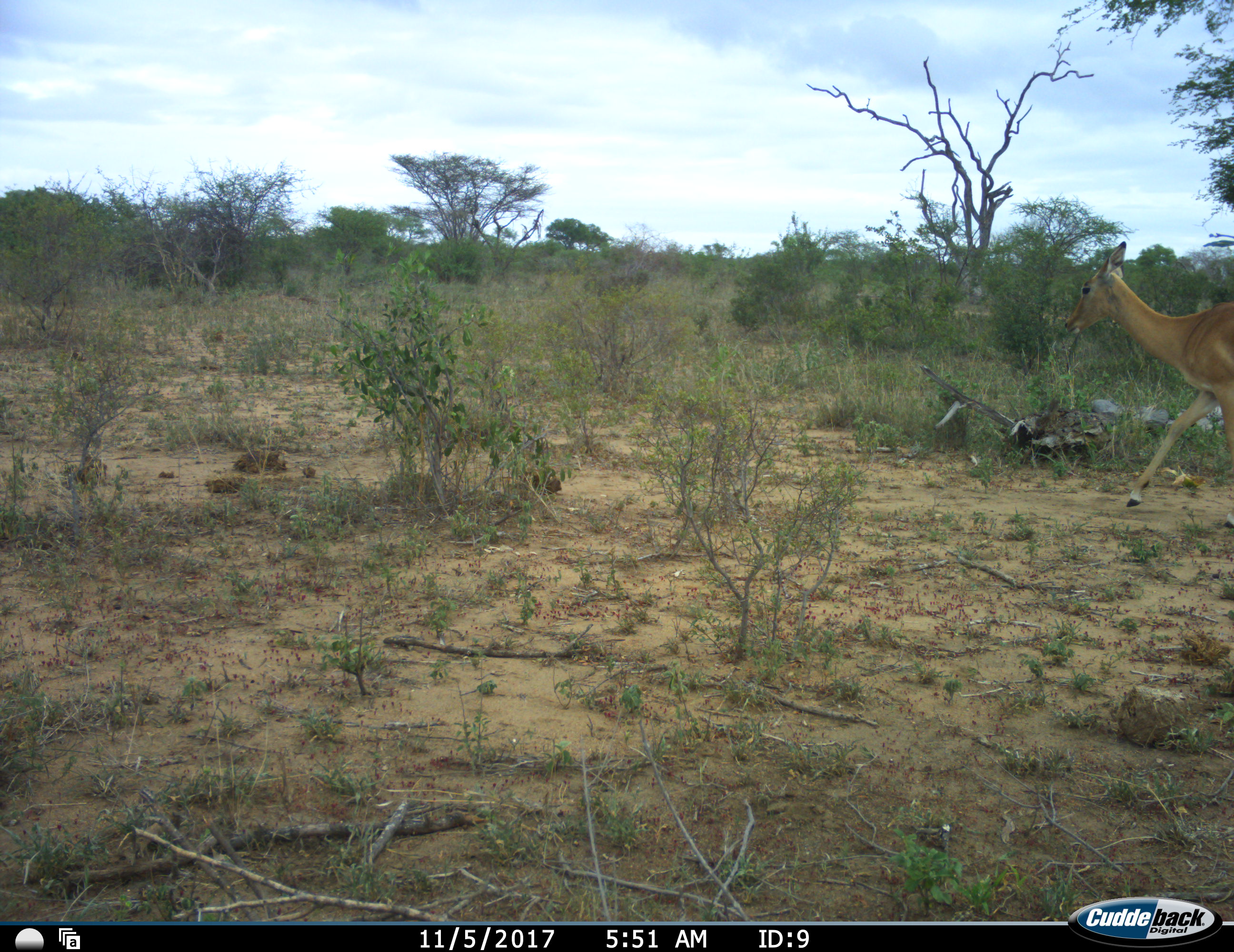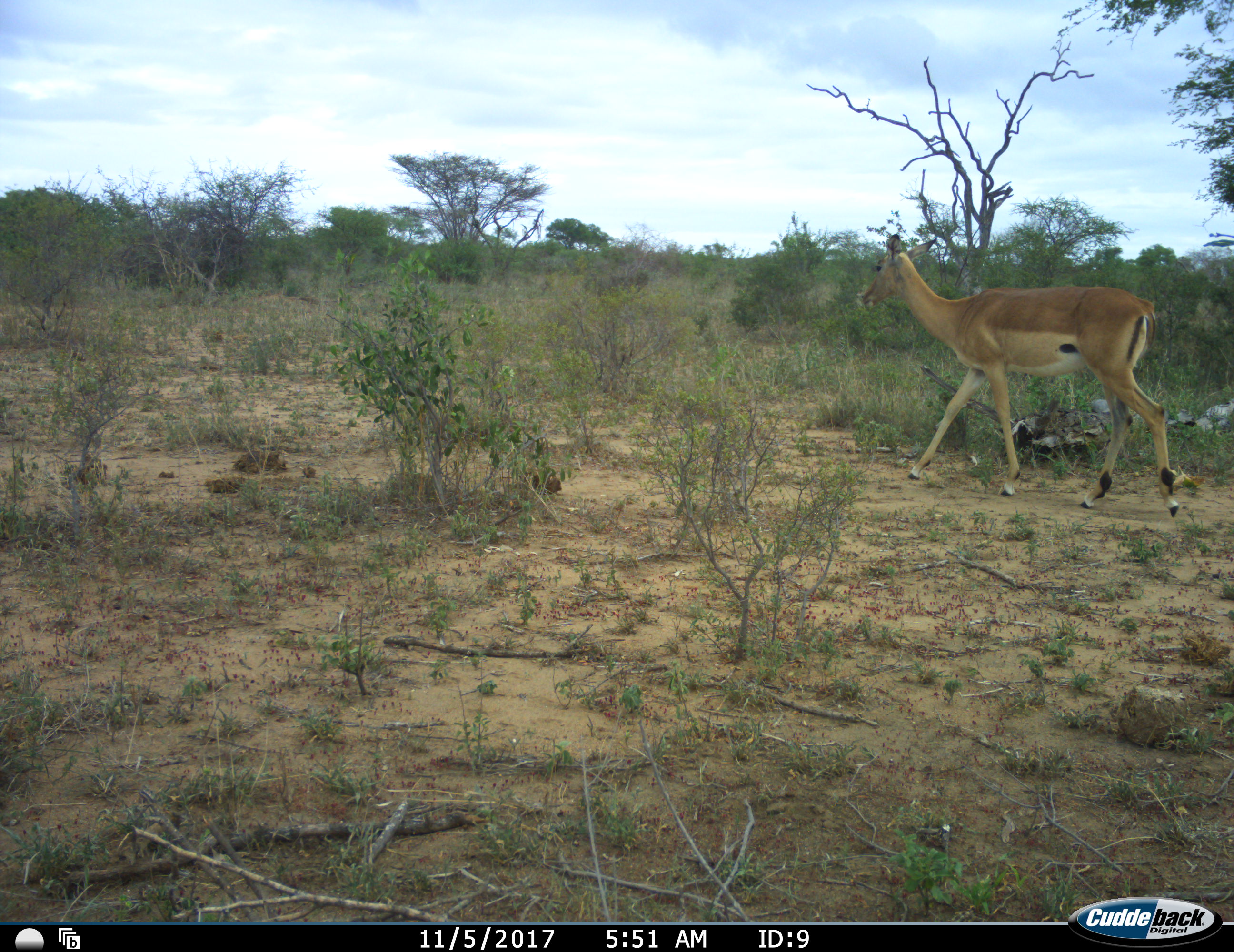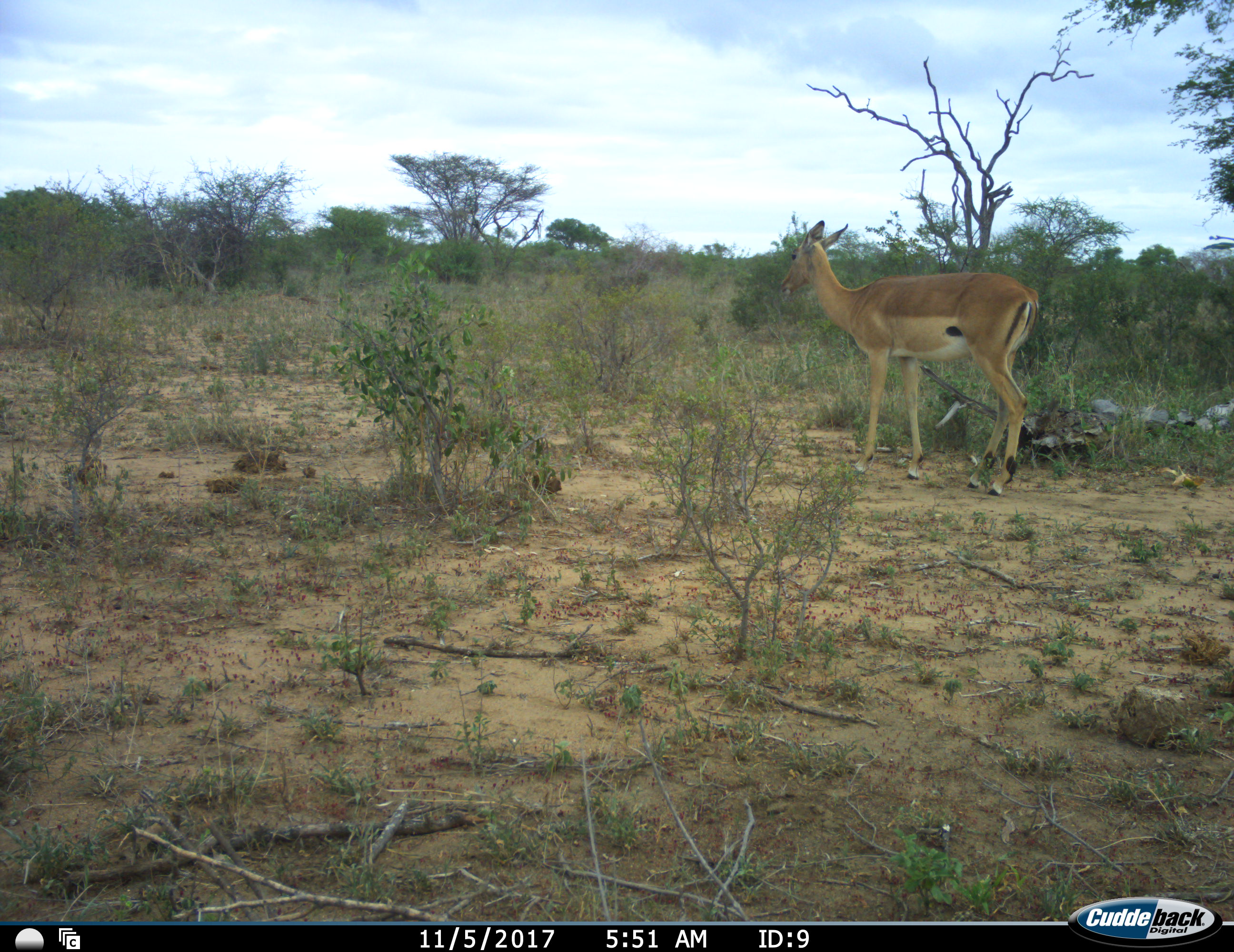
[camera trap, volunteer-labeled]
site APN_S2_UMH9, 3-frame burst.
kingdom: Animalia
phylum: Chordata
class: Mammalia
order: Artiodactyla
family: Bovidae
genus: Aepyceros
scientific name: Aepyceros melampus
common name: impala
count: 1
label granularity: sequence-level